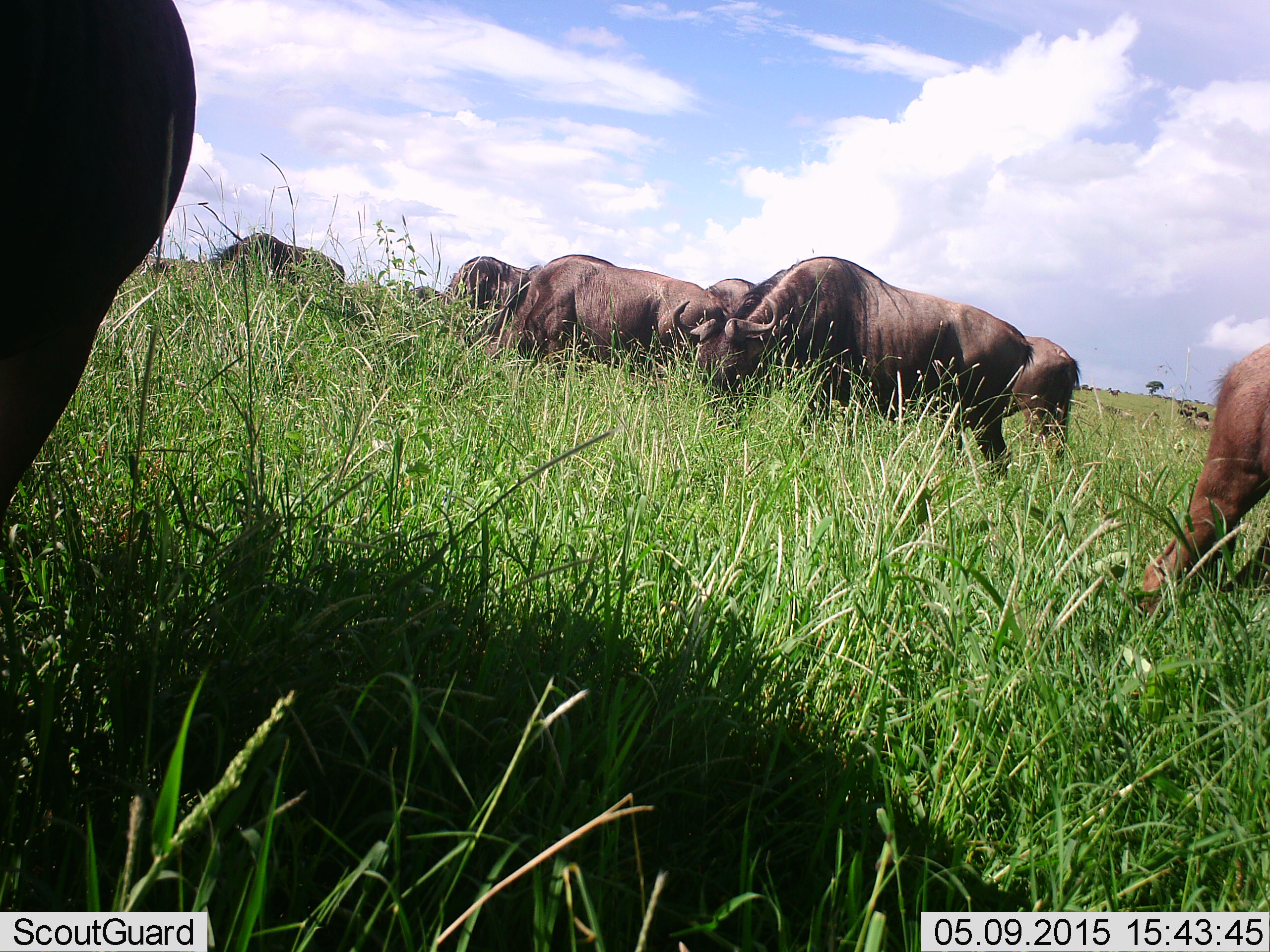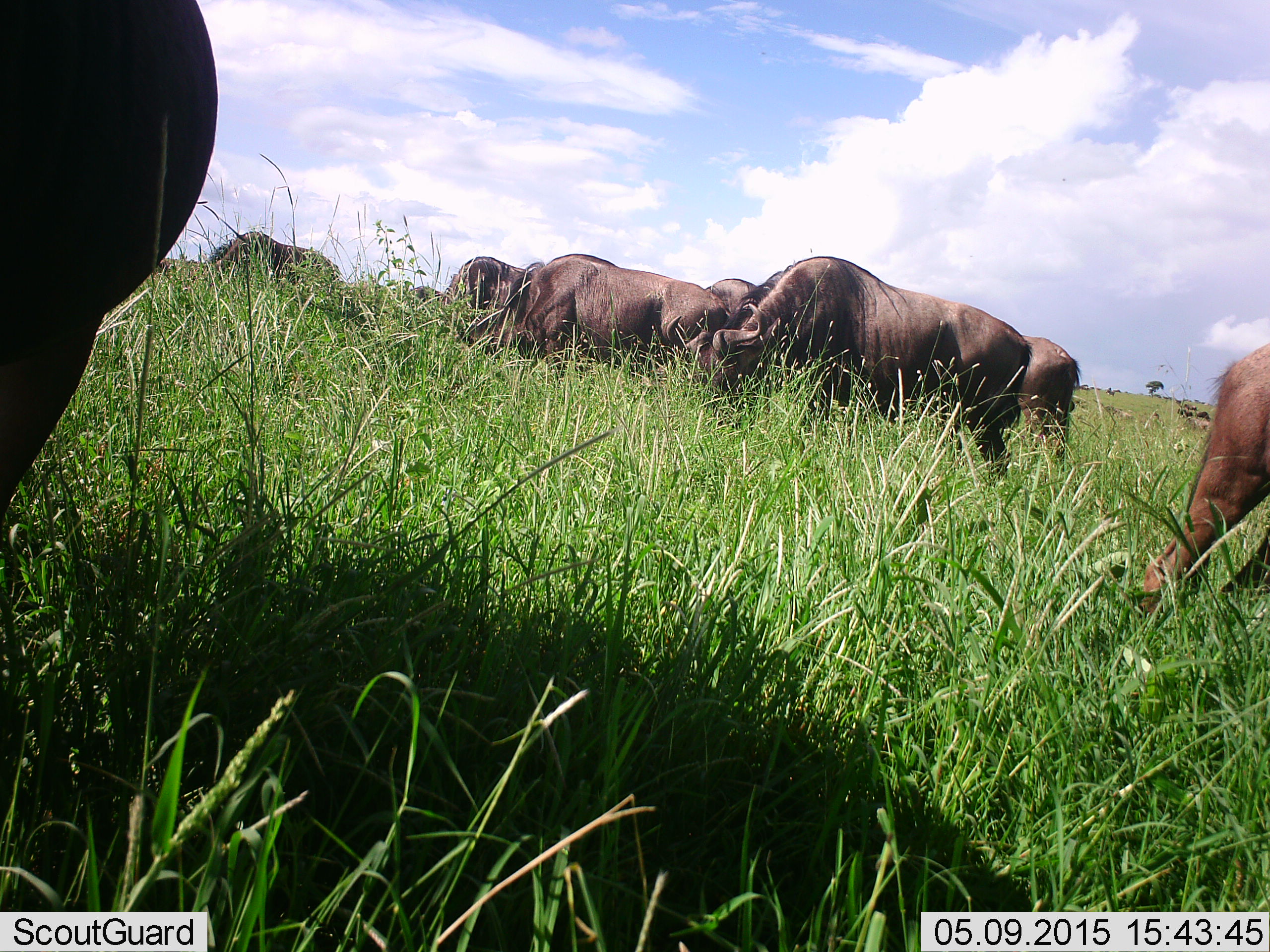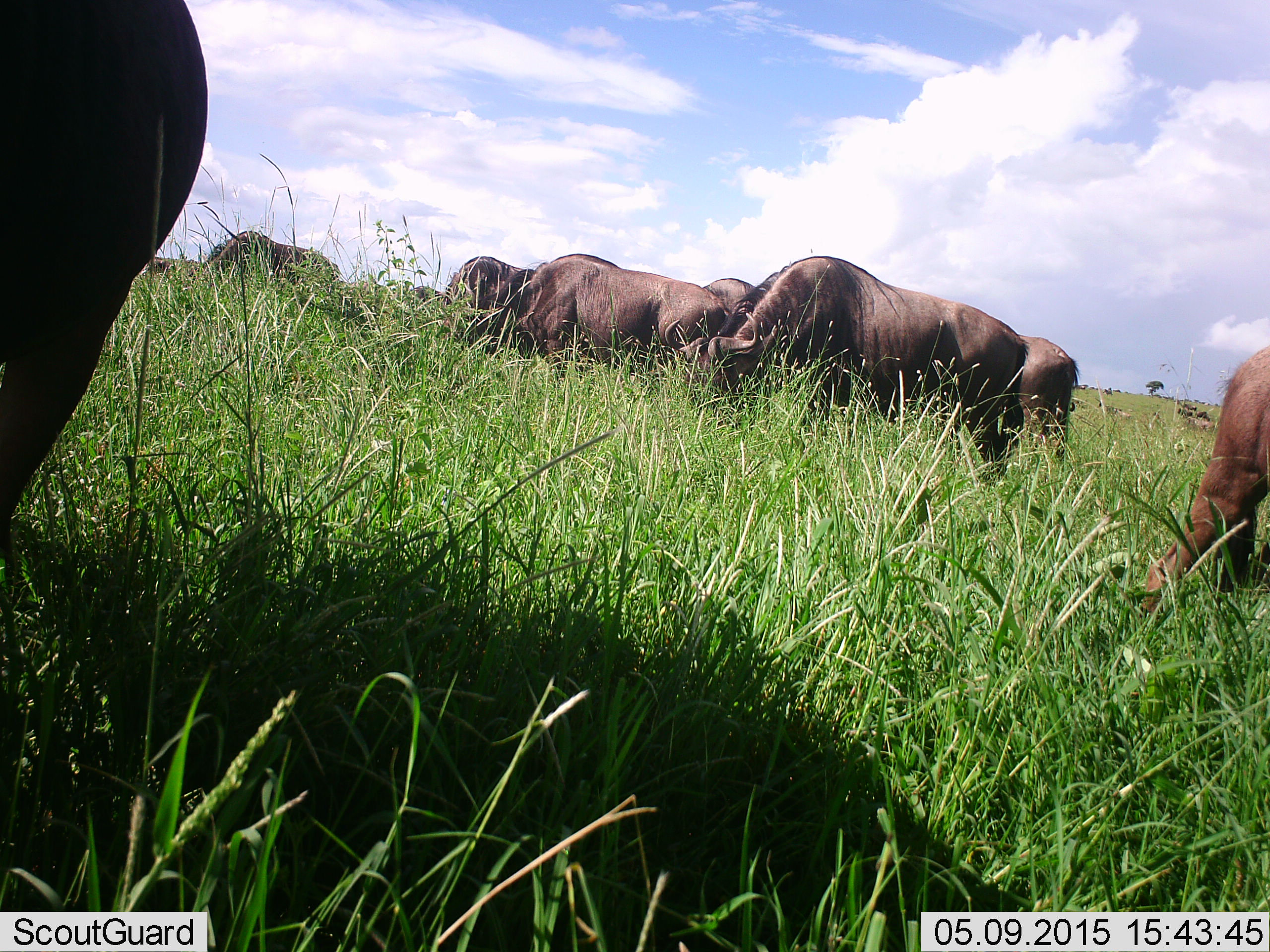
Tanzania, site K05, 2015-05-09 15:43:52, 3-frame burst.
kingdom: Animalia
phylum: Chordata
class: Mammalia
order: Artiodactyla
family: Bovidae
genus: Connochaetes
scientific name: Connochaetes taurinus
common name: blue wildebeest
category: wildebeest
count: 8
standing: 50%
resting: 0%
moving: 0%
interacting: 0%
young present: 10%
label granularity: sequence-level